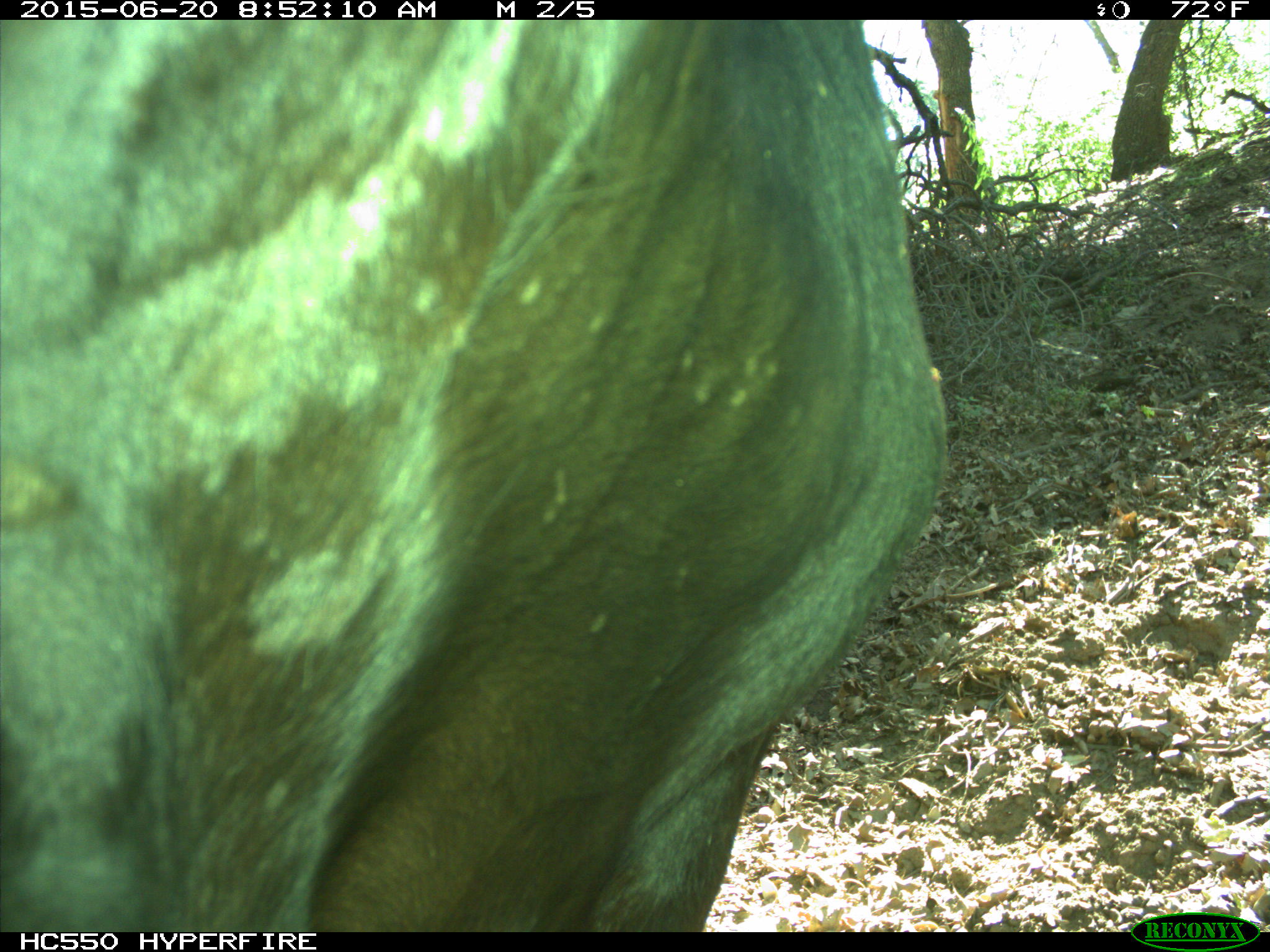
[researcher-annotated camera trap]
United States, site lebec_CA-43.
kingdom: Animalia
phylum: Chordata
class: Mammalia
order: Artiodactyla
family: Bovidae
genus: Bos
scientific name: Bos taurus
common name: domestic cow